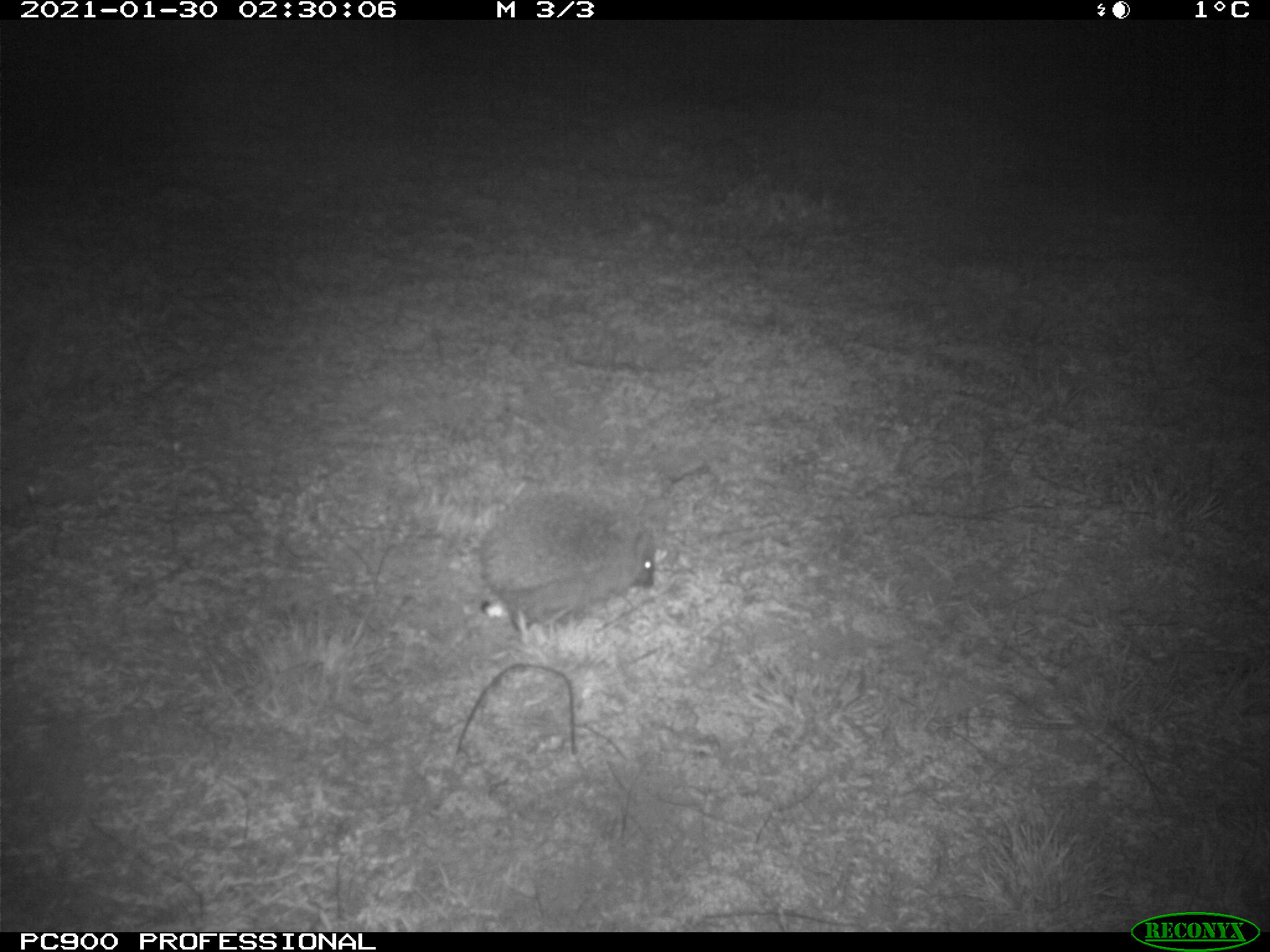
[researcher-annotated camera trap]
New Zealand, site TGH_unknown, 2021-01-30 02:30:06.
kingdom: Animalia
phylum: Chordata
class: Mammalia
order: Eulipotyphla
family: Erinaceidae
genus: Erinaceus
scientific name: Erinaceus europaeus europaeus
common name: european hedgehog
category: hedgehog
Hedgehog (european hedgehog) (Erinaceus europaeus europaeus).